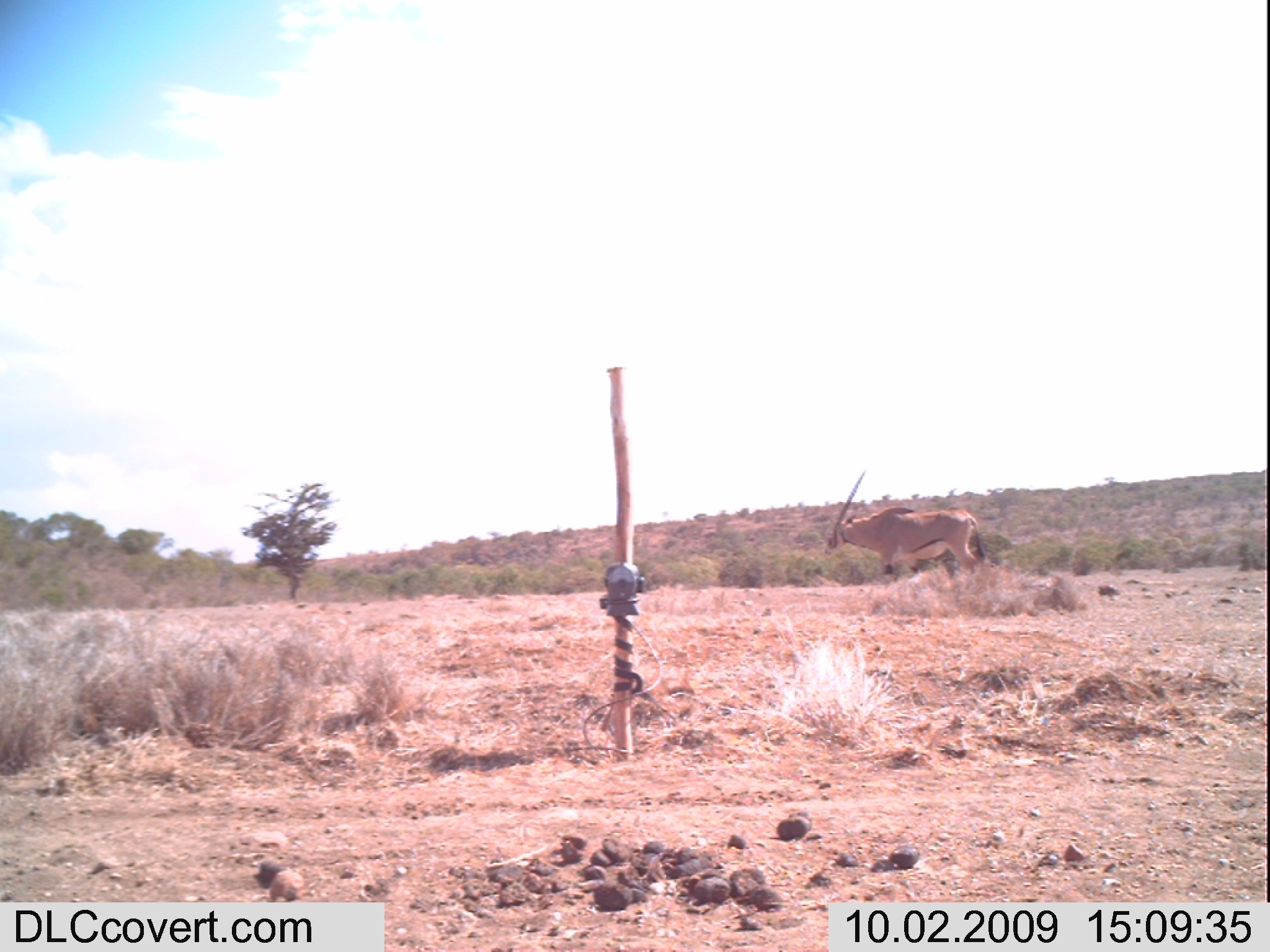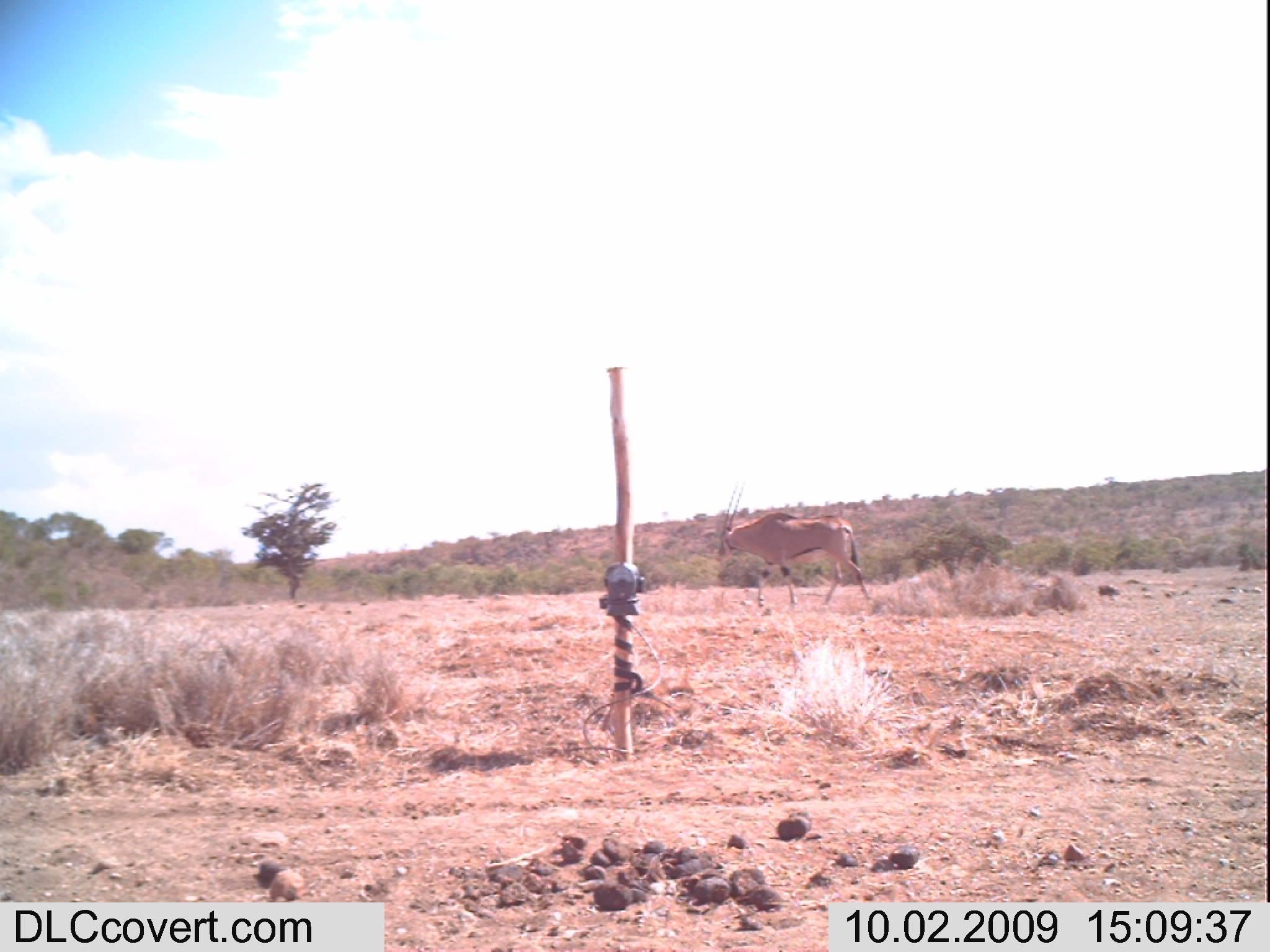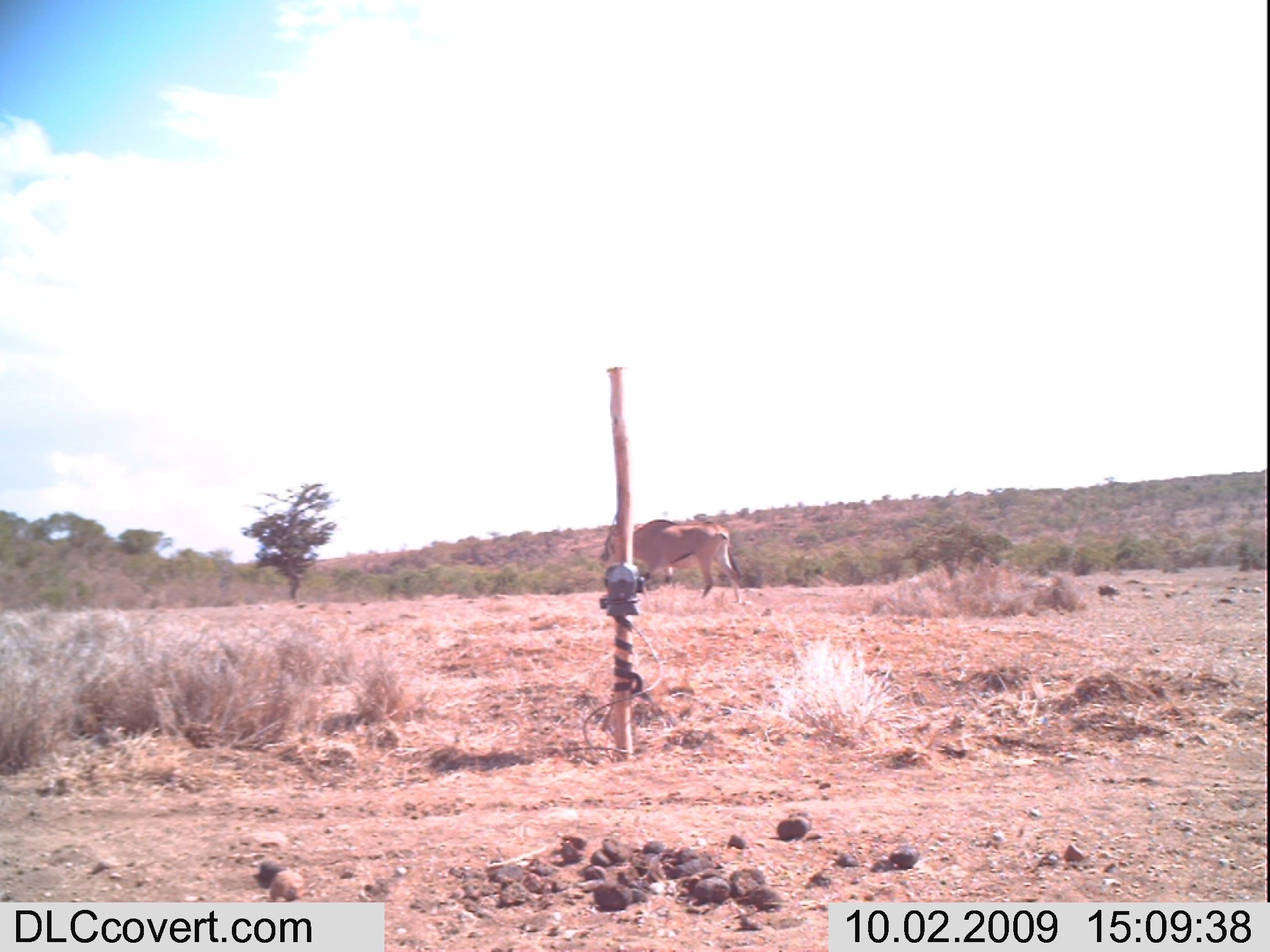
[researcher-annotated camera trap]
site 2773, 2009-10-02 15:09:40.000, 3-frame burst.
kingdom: Animalia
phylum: Chordata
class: Mammalia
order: Artiodactyla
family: Bovidae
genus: Oryx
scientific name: Oryx beisa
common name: east african oryx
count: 1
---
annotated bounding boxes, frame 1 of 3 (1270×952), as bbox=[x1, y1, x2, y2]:
oryx beisa: bbox=[819, 462, 988, 578]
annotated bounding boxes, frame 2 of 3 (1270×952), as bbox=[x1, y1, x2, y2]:
oryx beisa: bbox=[712, 478, 872, 608]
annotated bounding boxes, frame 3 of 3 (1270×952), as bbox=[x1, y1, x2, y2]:
oryx beisa: bbox=[597, 512, 741, 602]